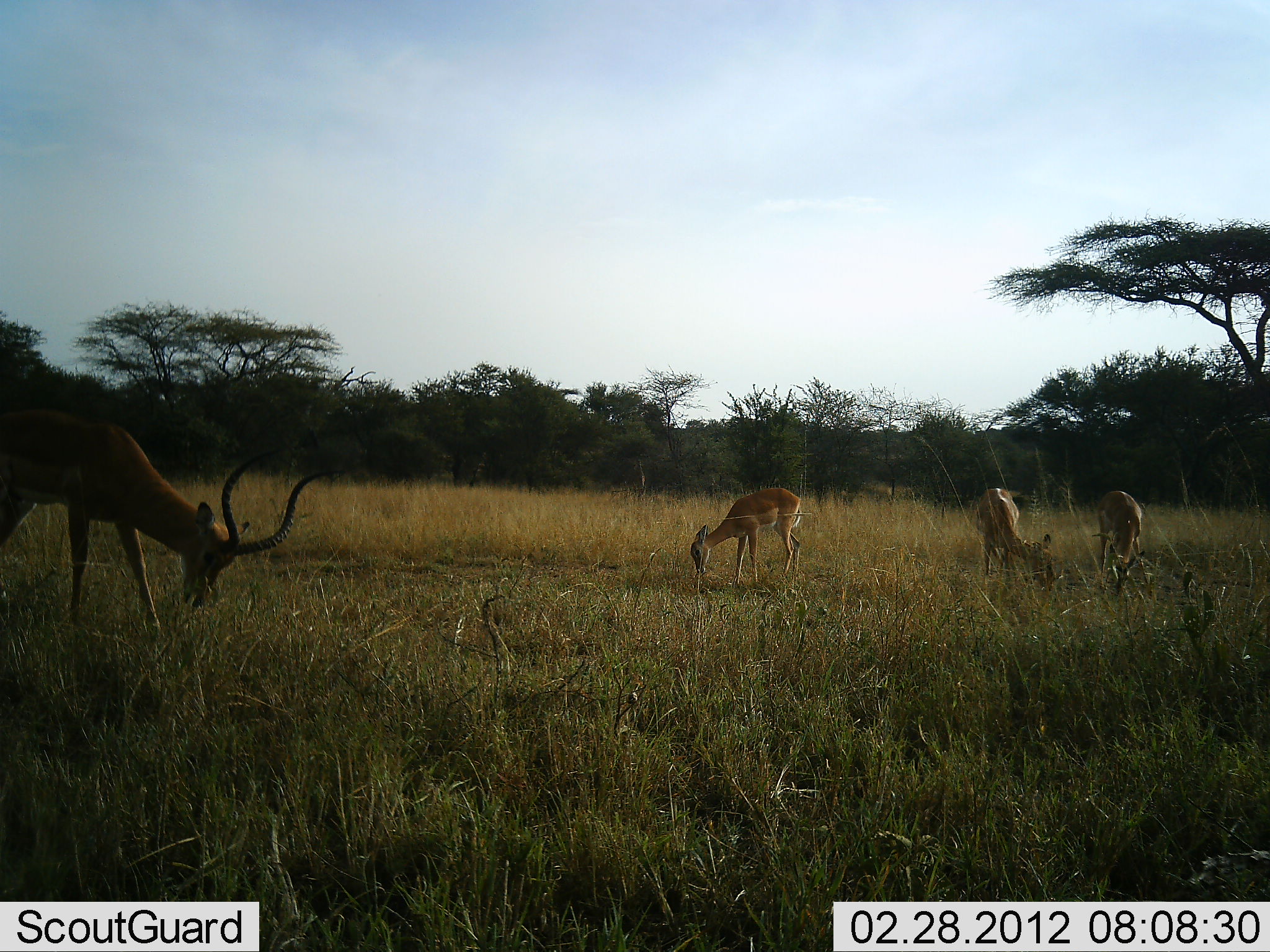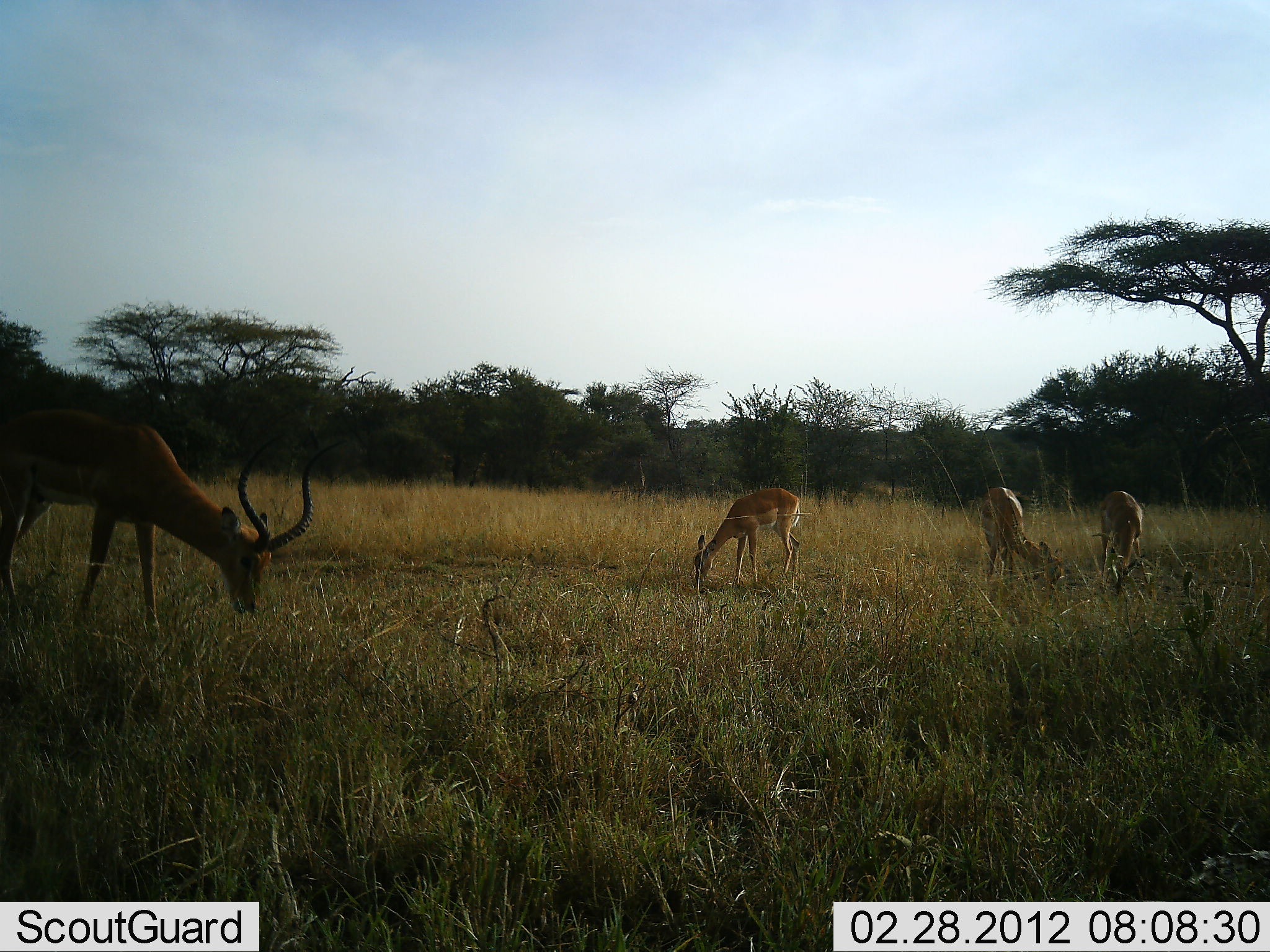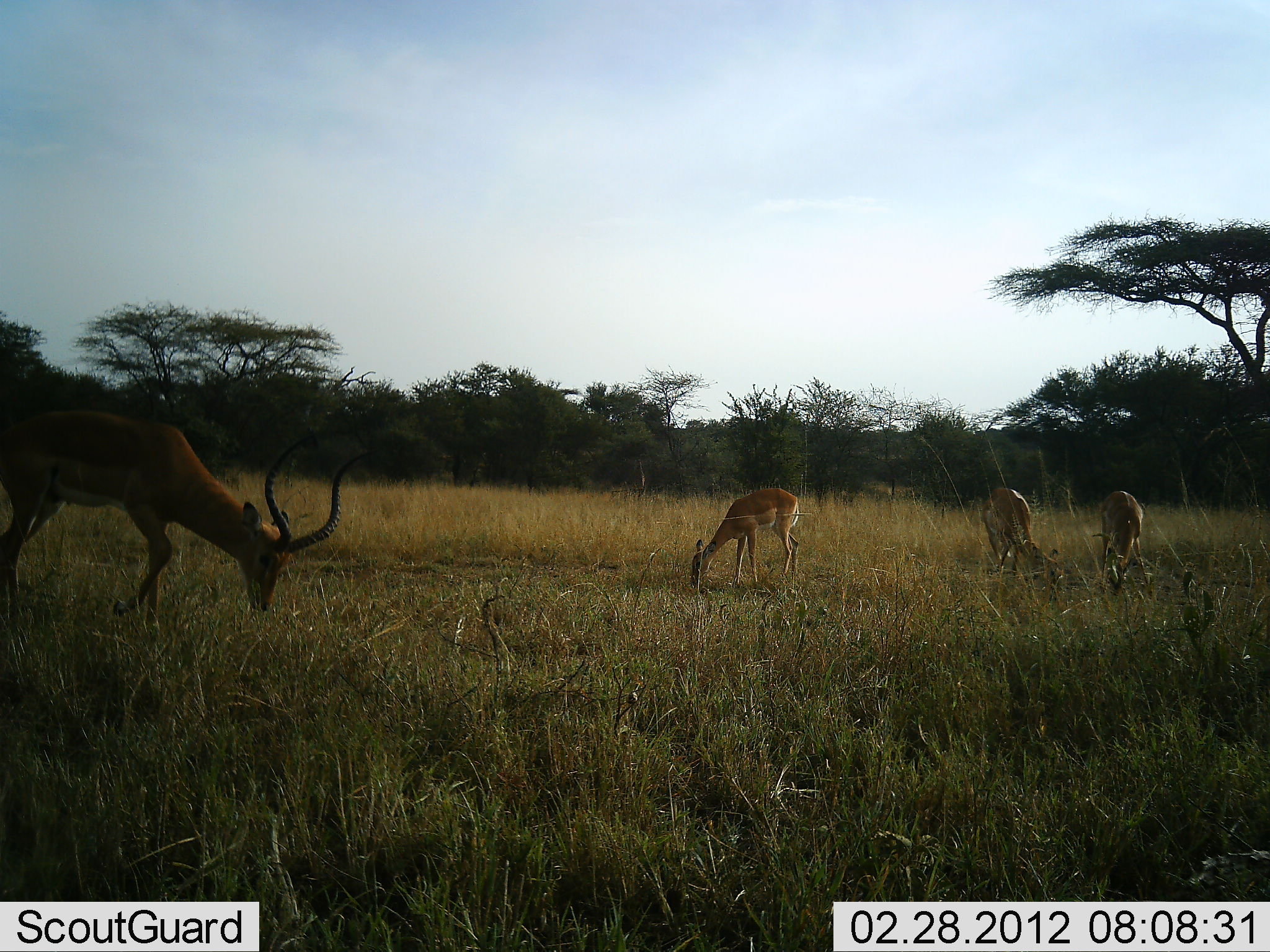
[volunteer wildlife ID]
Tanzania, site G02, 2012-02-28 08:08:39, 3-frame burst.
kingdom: Animalia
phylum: Chordata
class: Mammalia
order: Artiodactyla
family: Bovidae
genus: Aepyceros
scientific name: Aepyceros melampus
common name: impala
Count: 4.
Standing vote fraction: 10%.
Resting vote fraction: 0%.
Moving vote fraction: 5%.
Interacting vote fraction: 0%.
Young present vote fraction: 0%.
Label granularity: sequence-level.